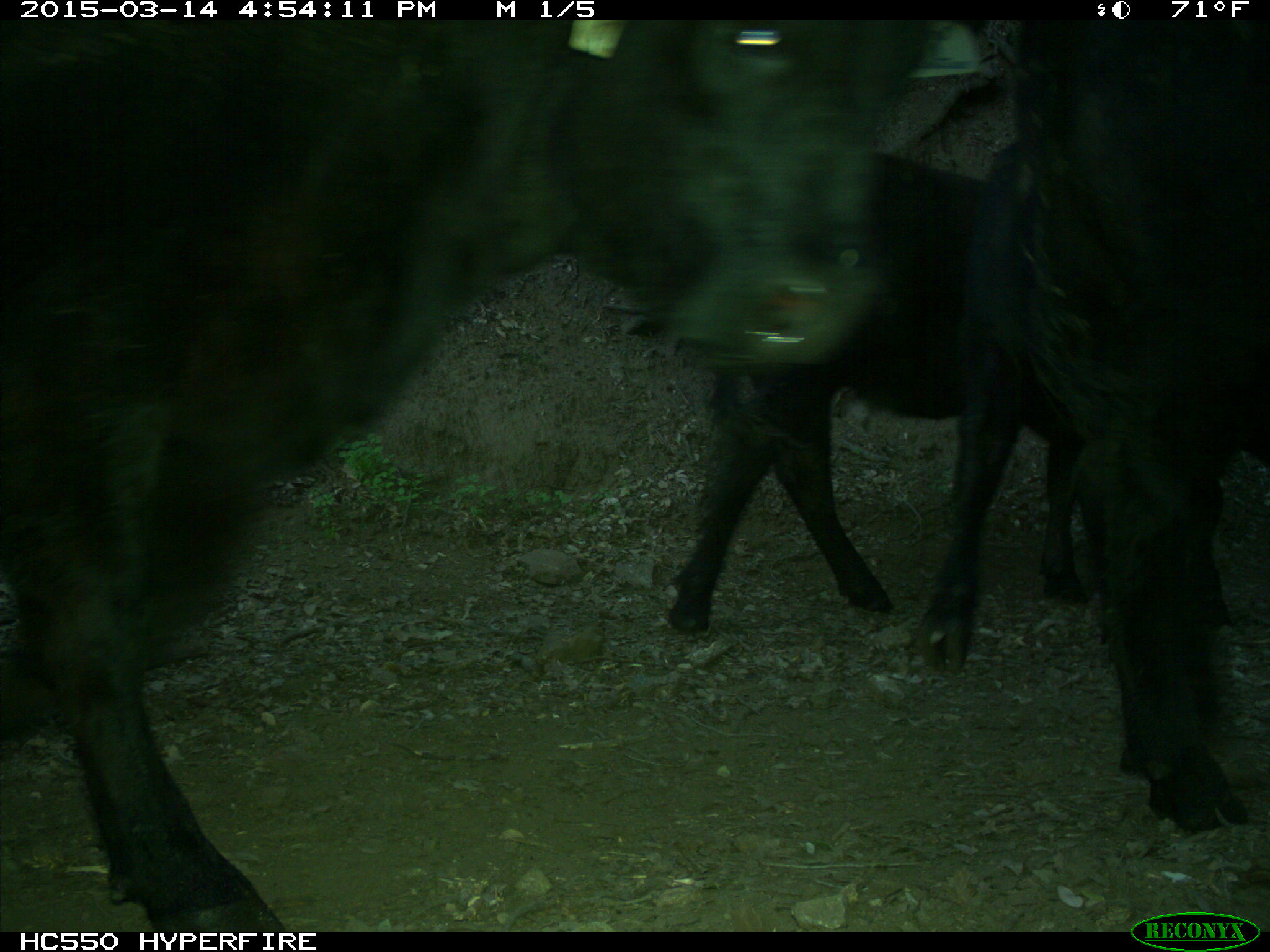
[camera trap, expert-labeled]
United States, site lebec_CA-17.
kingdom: Animalia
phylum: Chordata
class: Mammalia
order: Artiodactyla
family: Bovidae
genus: Bos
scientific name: Bos taurus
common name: domestic cow